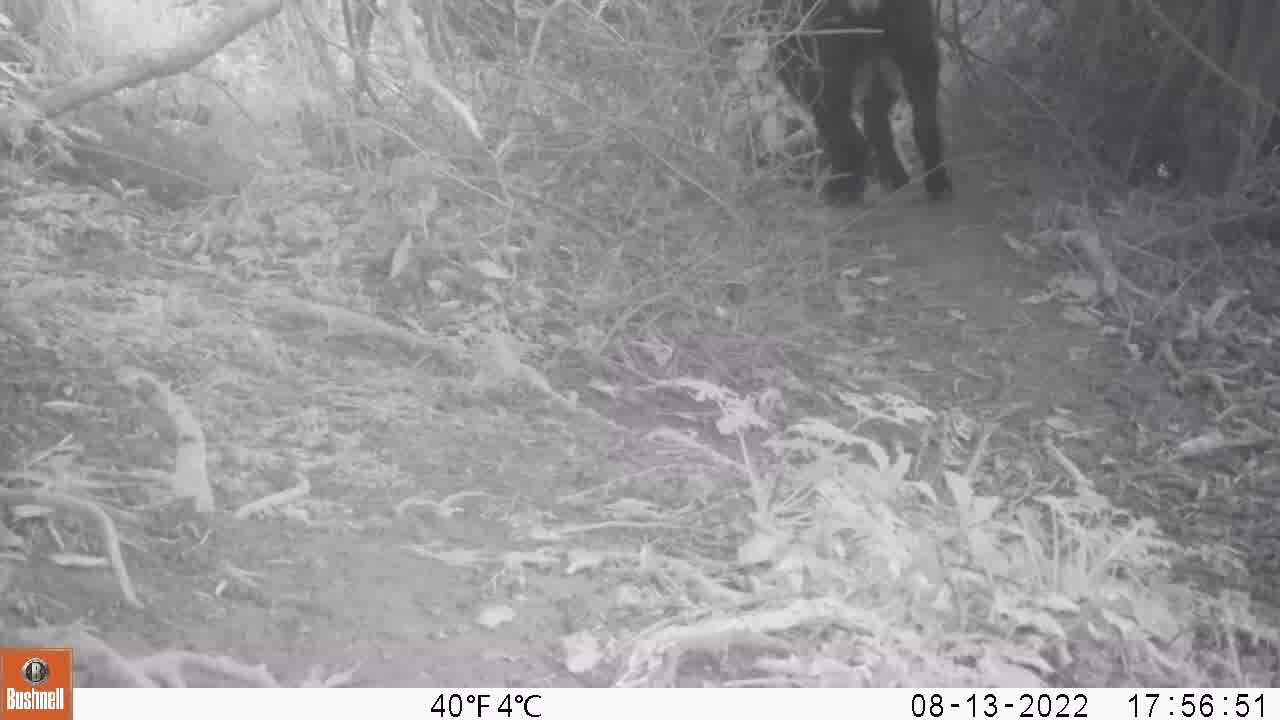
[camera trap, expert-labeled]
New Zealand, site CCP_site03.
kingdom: Animalia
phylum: Chordata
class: Mammalia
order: Artiodactyla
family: Bovidae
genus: Capra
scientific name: Capra hircus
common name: goat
Goat (Capra hircus).